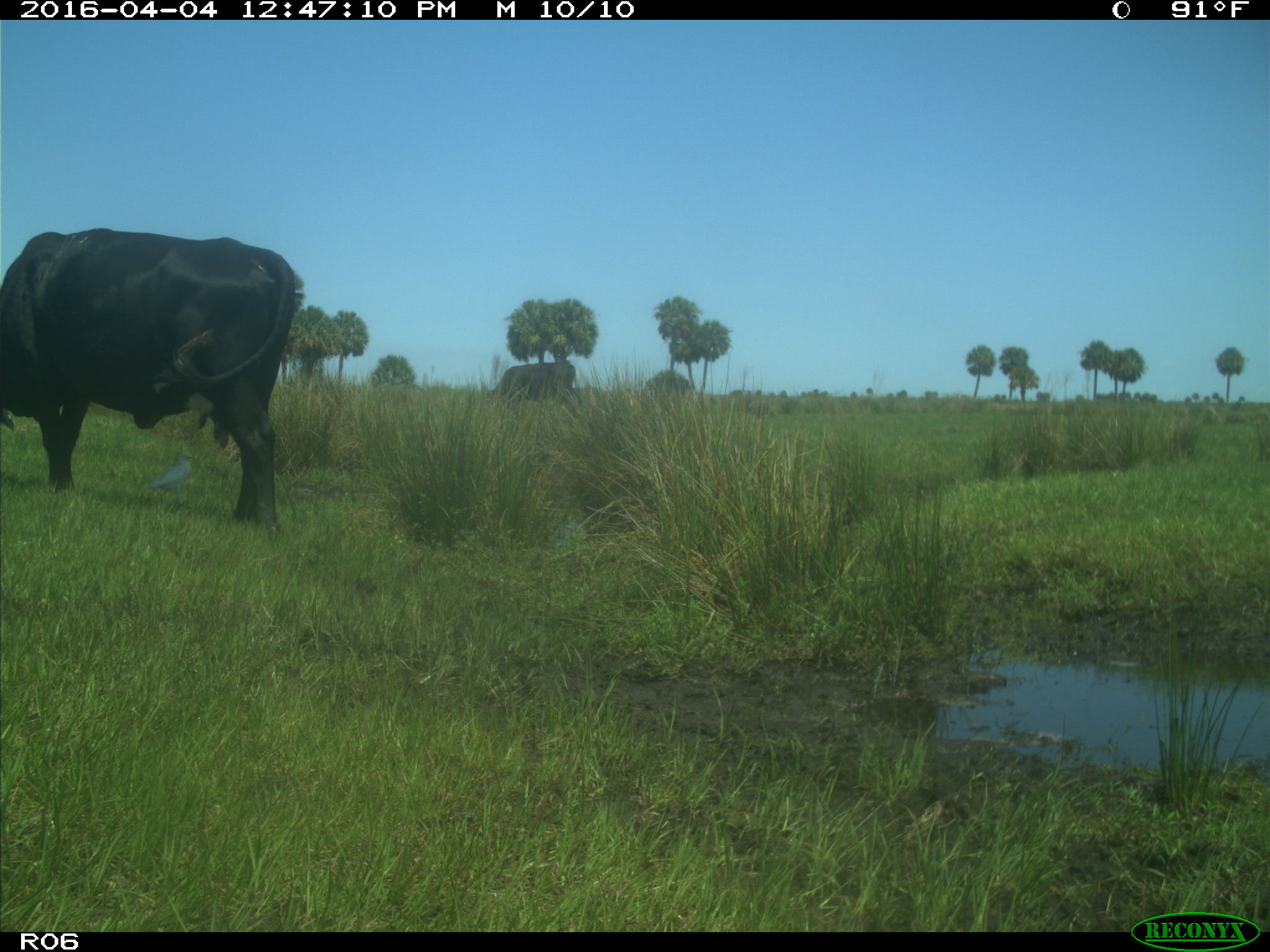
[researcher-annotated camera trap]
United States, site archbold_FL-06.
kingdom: Animalia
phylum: Chordata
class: Mammalia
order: Artiodactyla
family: Bovidae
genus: Bos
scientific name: Bos taurus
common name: domestic cow